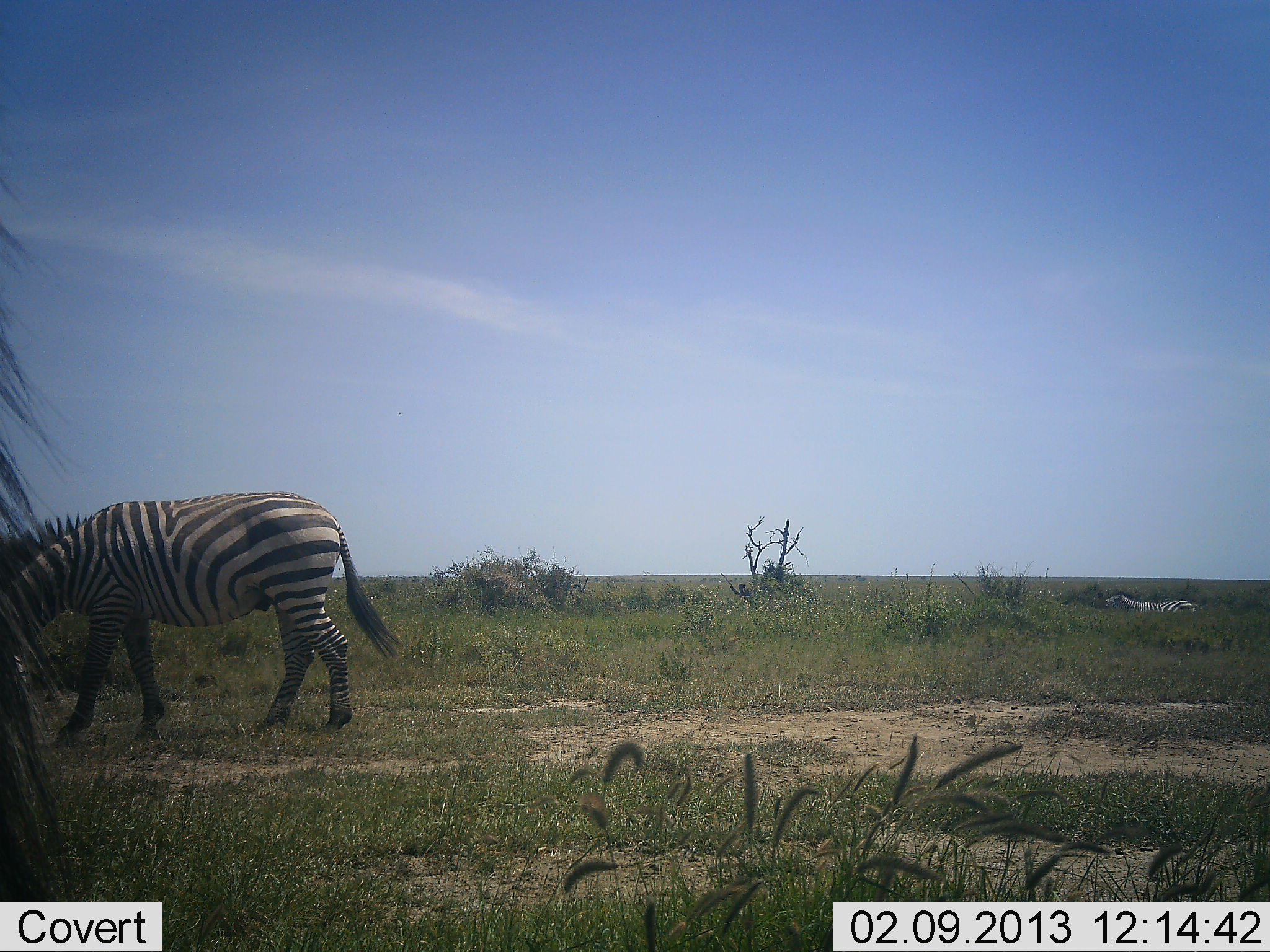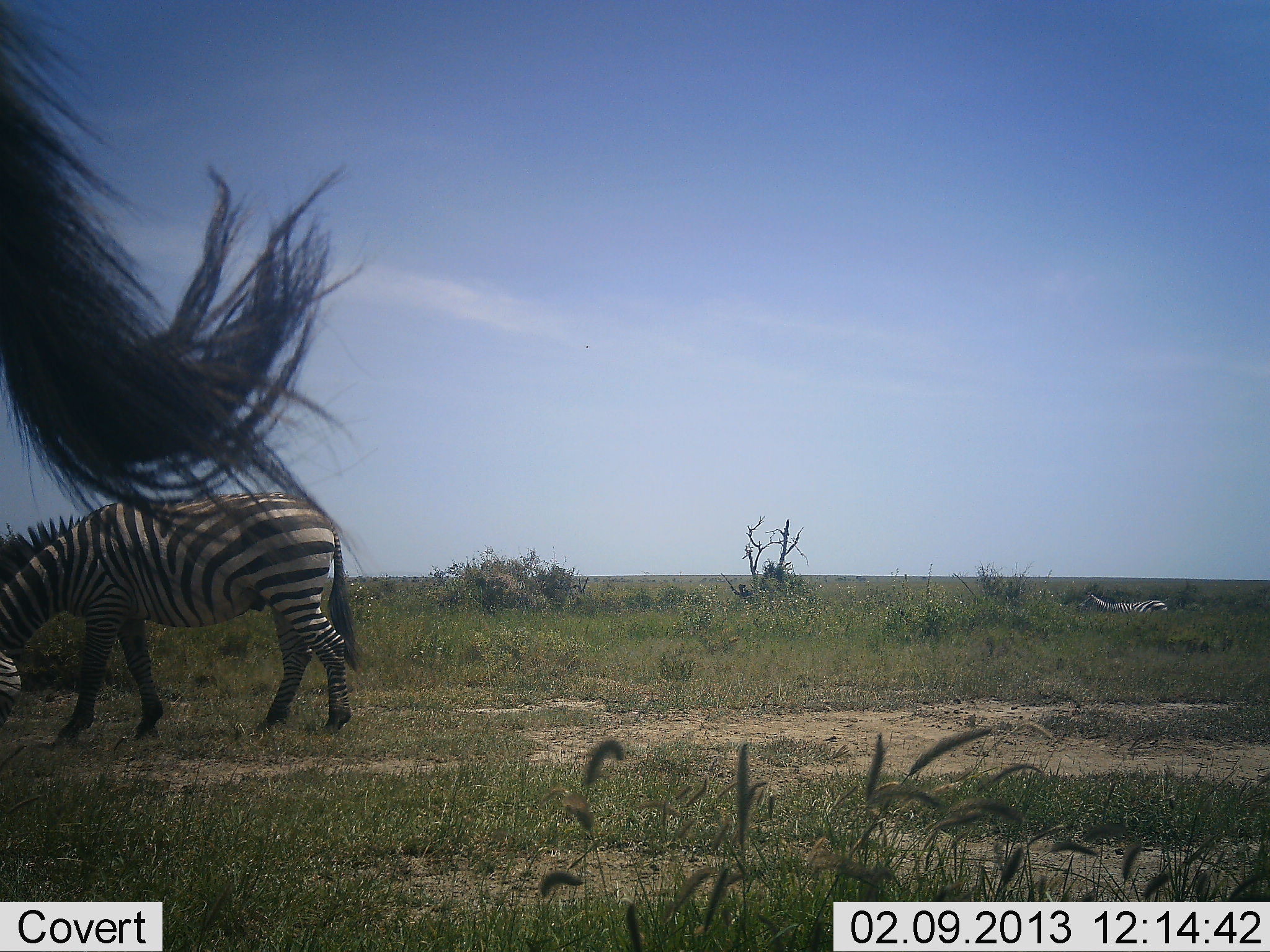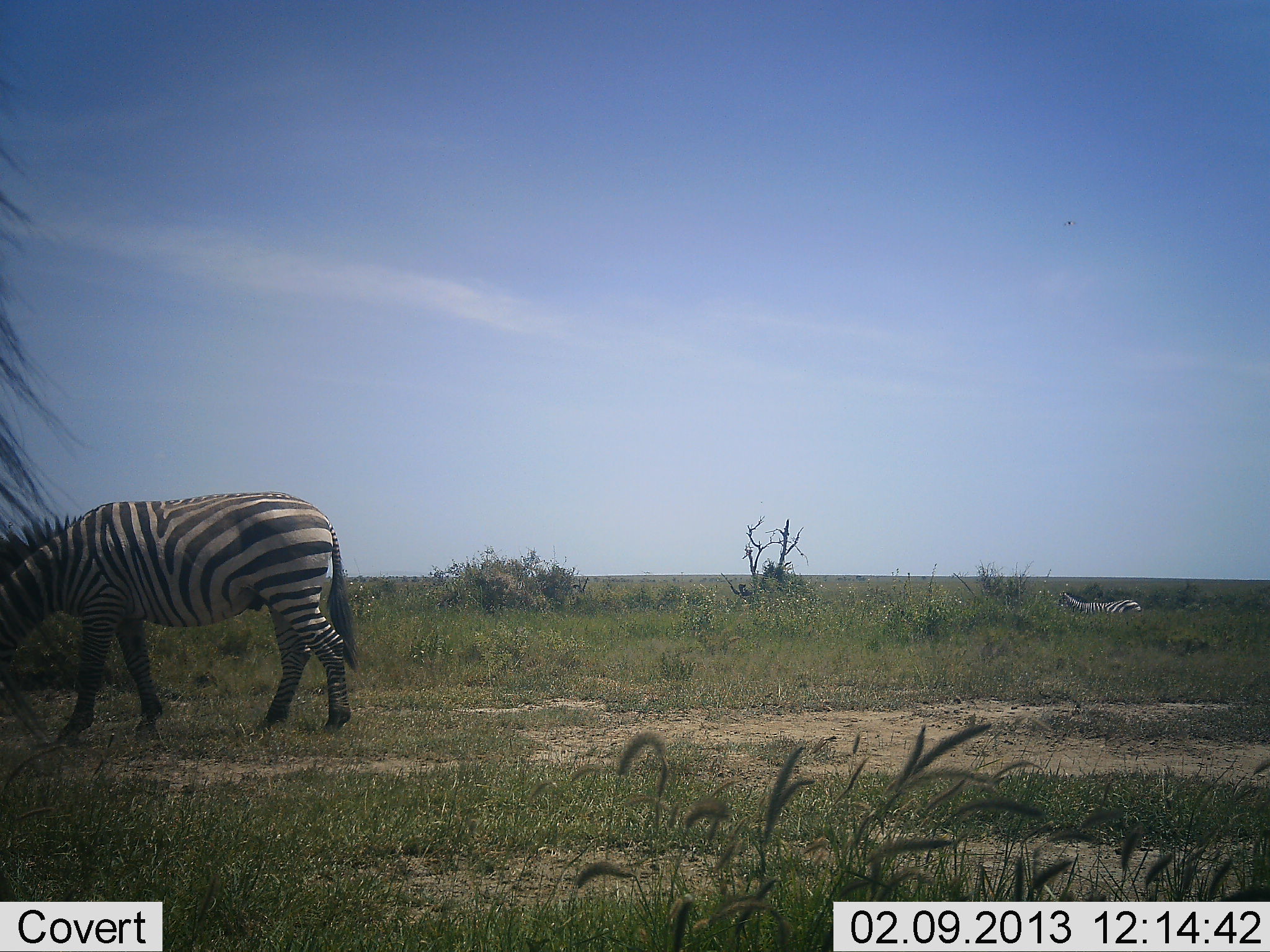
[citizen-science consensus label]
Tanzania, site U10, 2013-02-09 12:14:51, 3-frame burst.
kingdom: Animalia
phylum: Chordata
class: Mammalia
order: Perissodactyla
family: Equidae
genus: Equus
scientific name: Equus quagga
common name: plains zebra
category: zebra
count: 3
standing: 42%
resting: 3%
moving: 58%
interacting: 0%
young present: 0%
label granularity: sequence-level